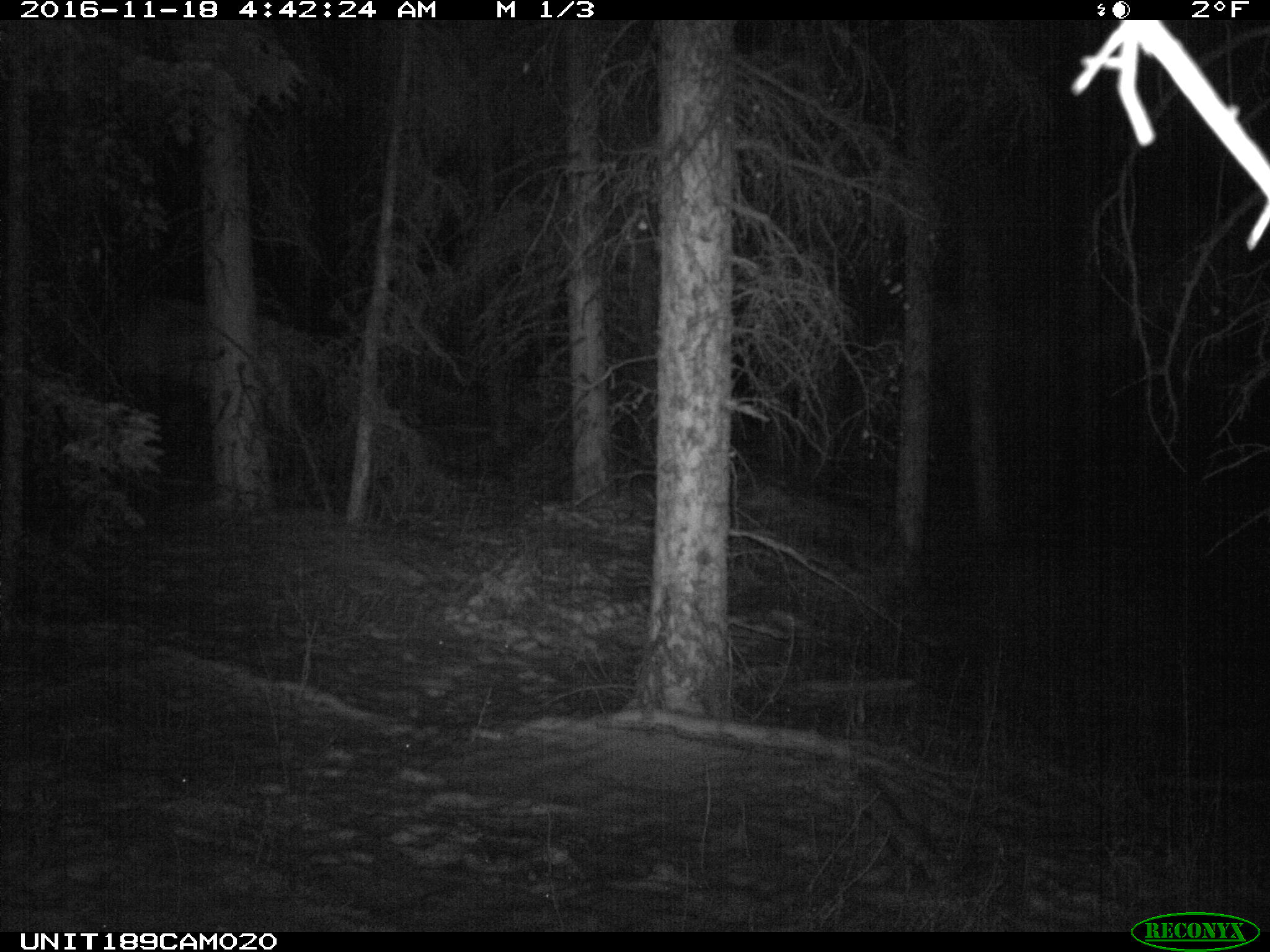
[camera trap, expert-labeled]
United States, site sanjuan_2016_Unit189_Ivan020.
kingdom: Animalia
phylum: Chordata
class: Mammalia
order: Artiodactyla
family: Cervidae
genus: Cervus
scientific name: Cervus elaphus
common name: red deer